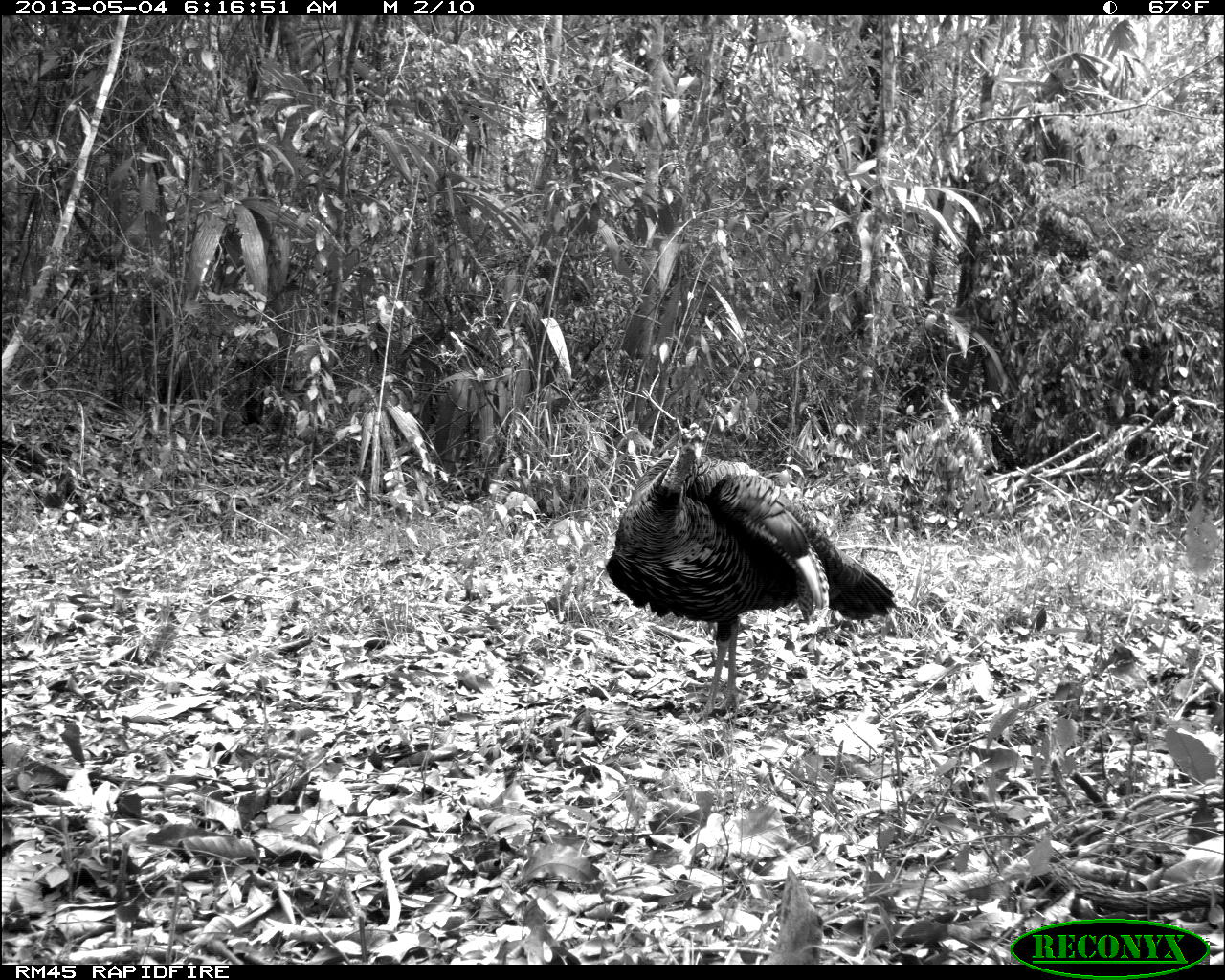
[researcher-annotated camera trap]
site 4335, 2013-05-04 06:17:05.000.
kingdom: Animalia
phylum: Chordata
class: Aves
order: Galliformes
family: Phasianidae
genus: Meleagris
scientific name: Meleagris ocellata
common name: ocellated turkey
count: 1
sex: male